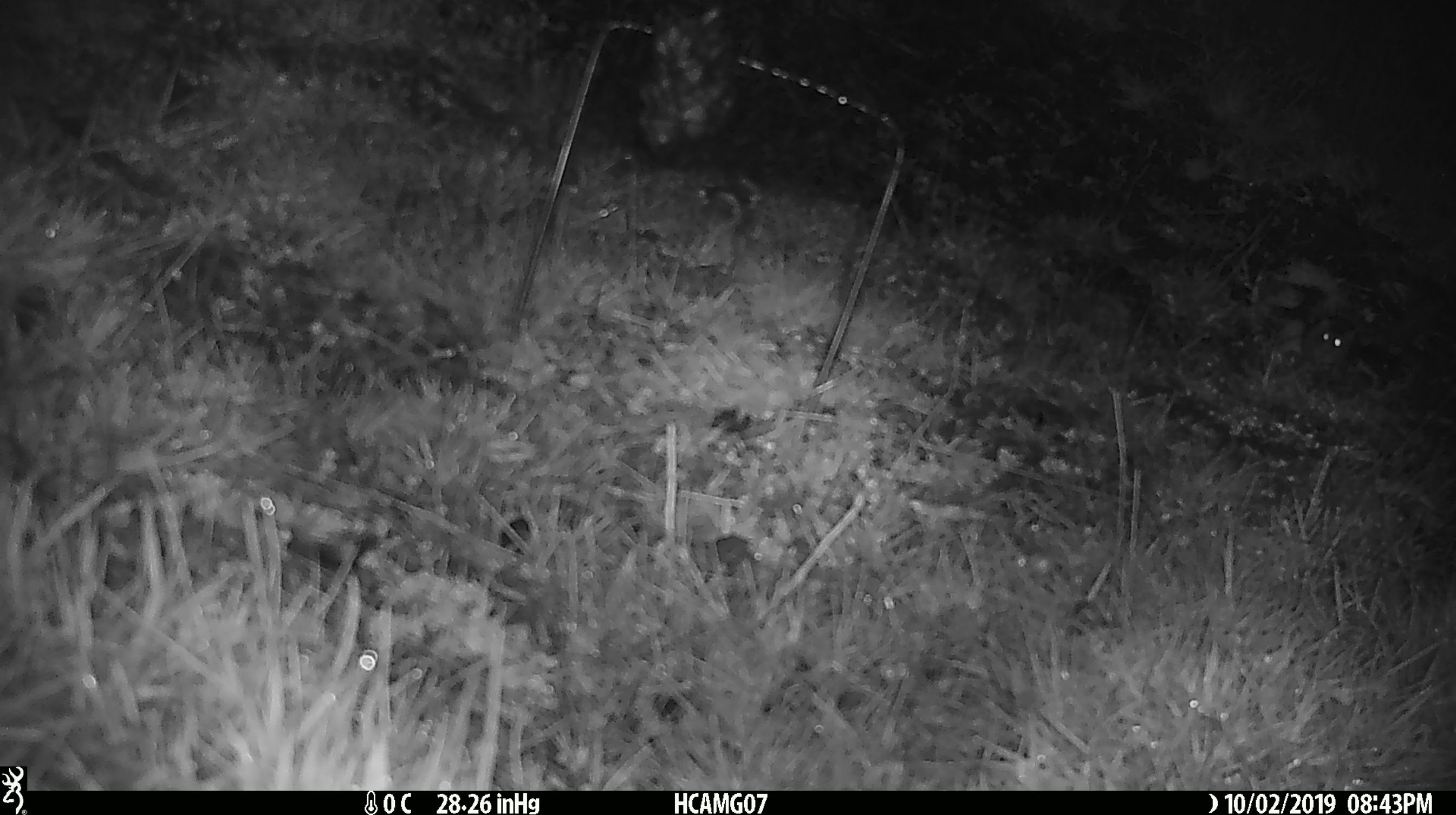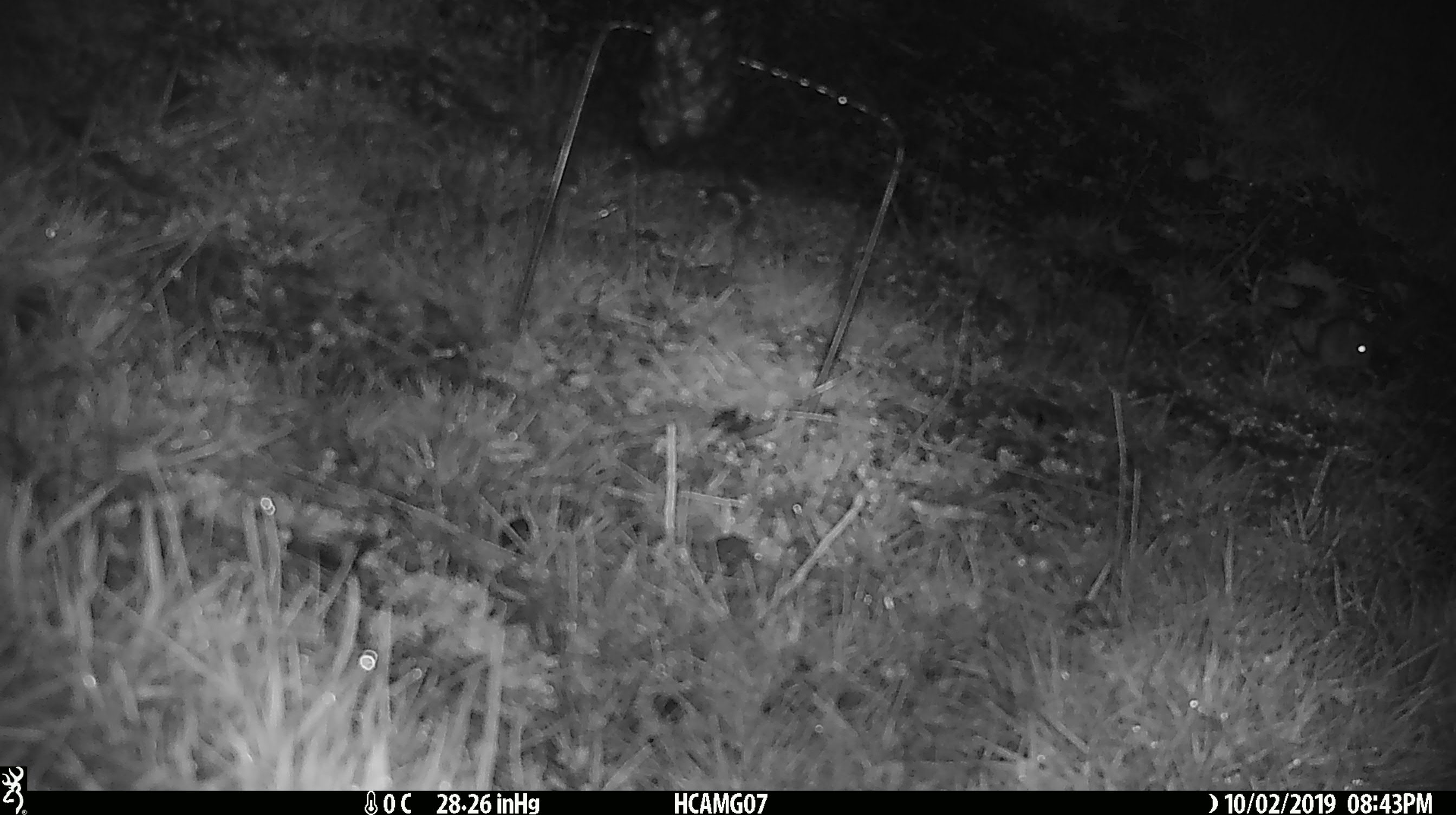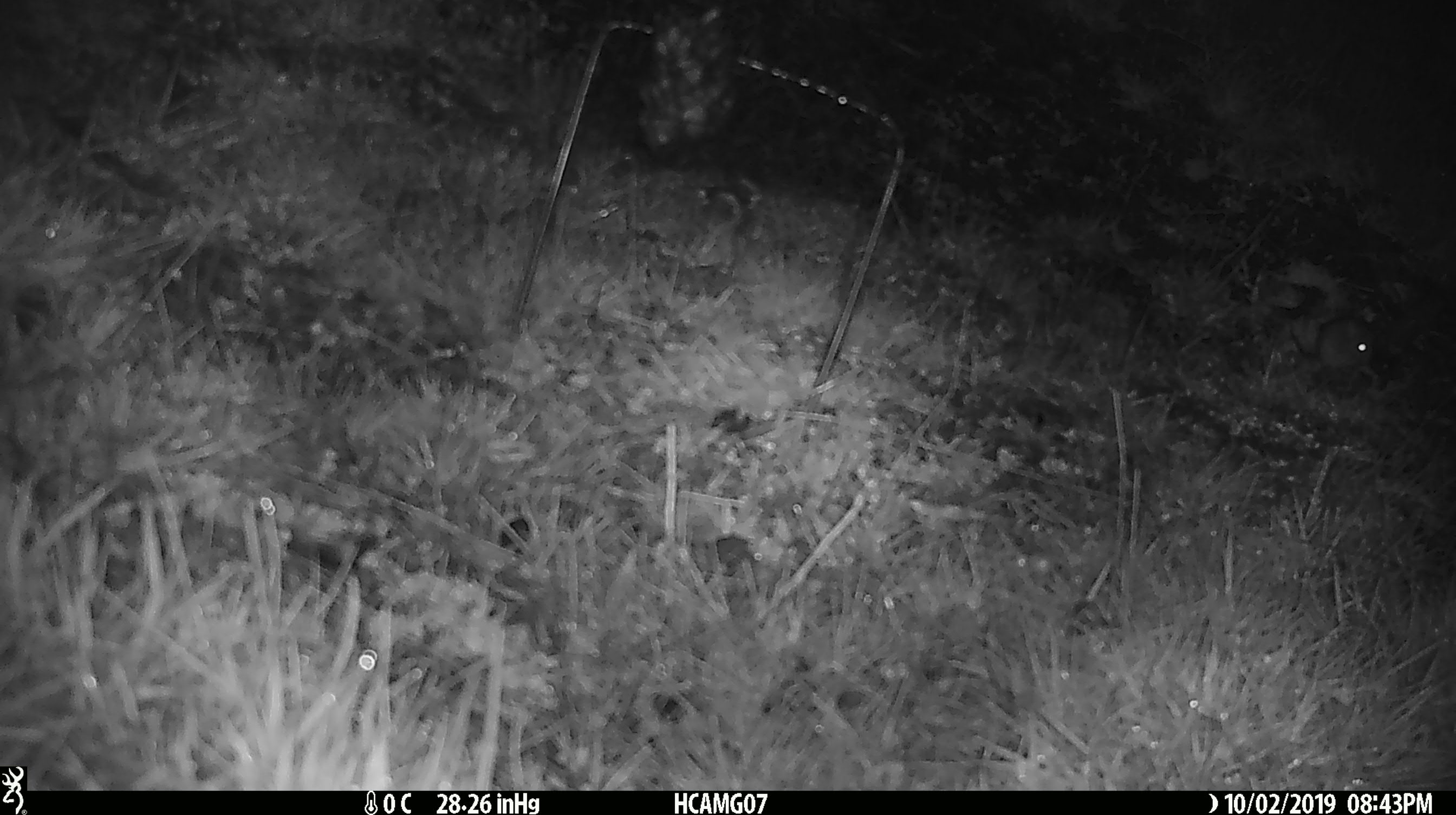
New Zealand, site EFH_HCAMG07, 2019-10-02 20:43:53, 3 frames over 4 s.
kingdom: Animalia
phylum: Chordata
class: Mammalia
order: Rodentia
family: Muridae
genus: Mus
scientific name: Mus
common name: mouse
Mouse (Mus).